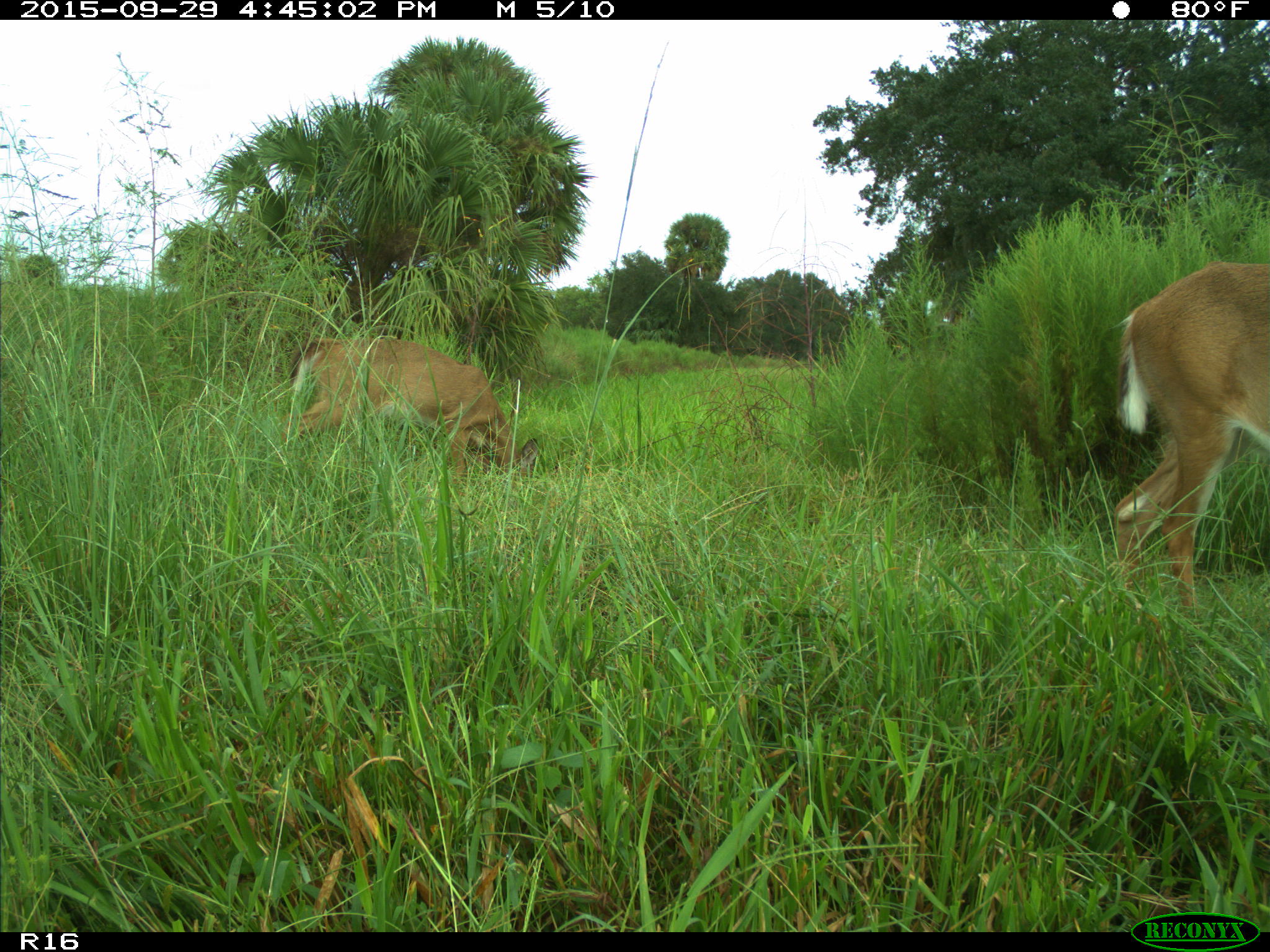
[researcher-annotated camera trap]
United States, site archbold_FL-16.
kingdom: Animalia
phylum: Chordata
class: Mammalia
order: Artiodactyla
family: Cervidae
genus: Odocoileus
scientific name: Odocoileus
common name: deer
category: unidentified deer